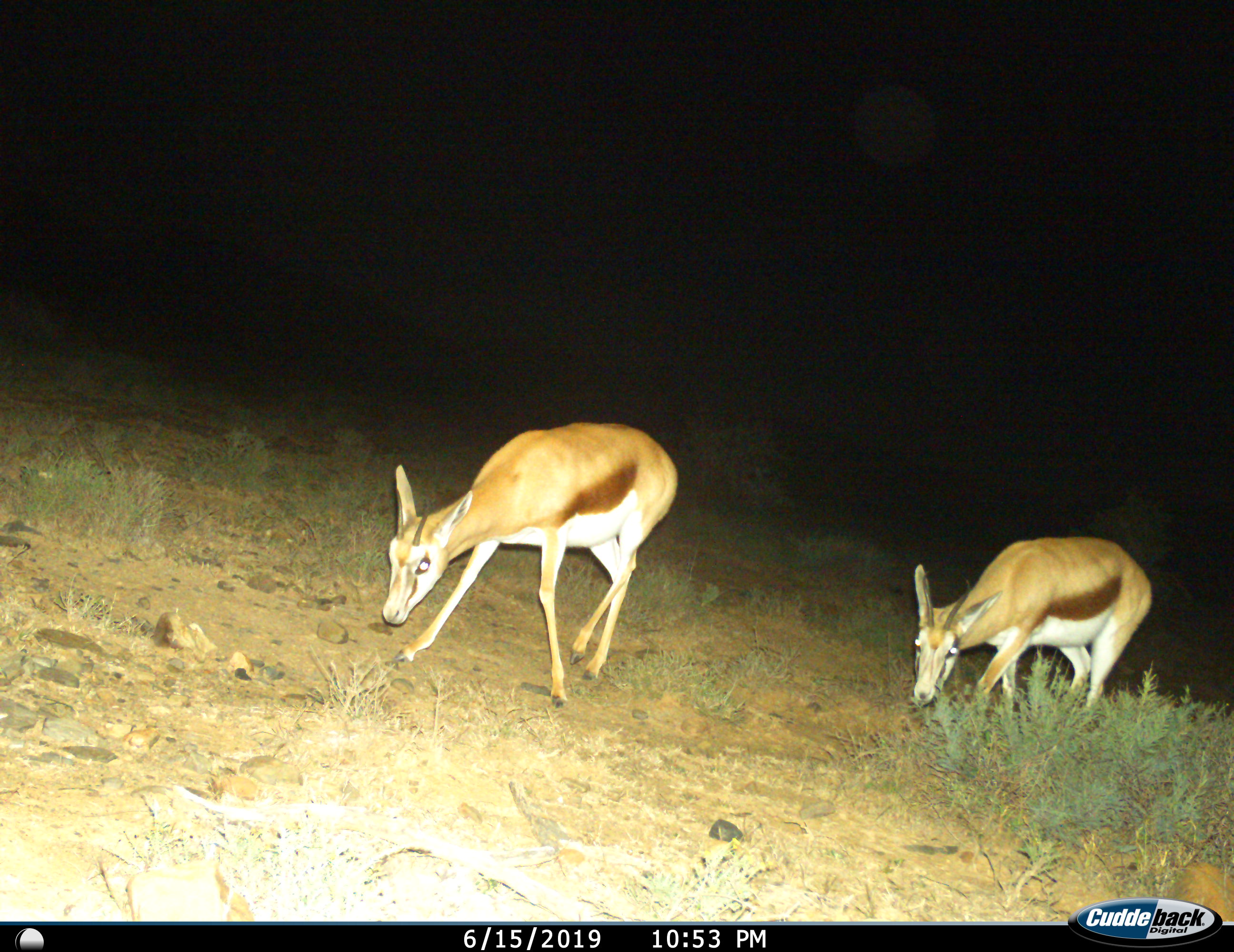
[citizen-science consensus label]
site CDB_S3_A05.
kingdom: Animalia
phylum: Chordata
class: Mammalia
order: Artiodactyla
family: Bovidae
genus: Antidorcas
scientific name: Antidorcas marsupialis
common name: springbok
Springbok (Antidorcas marsupialis), count 2. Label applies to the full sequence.